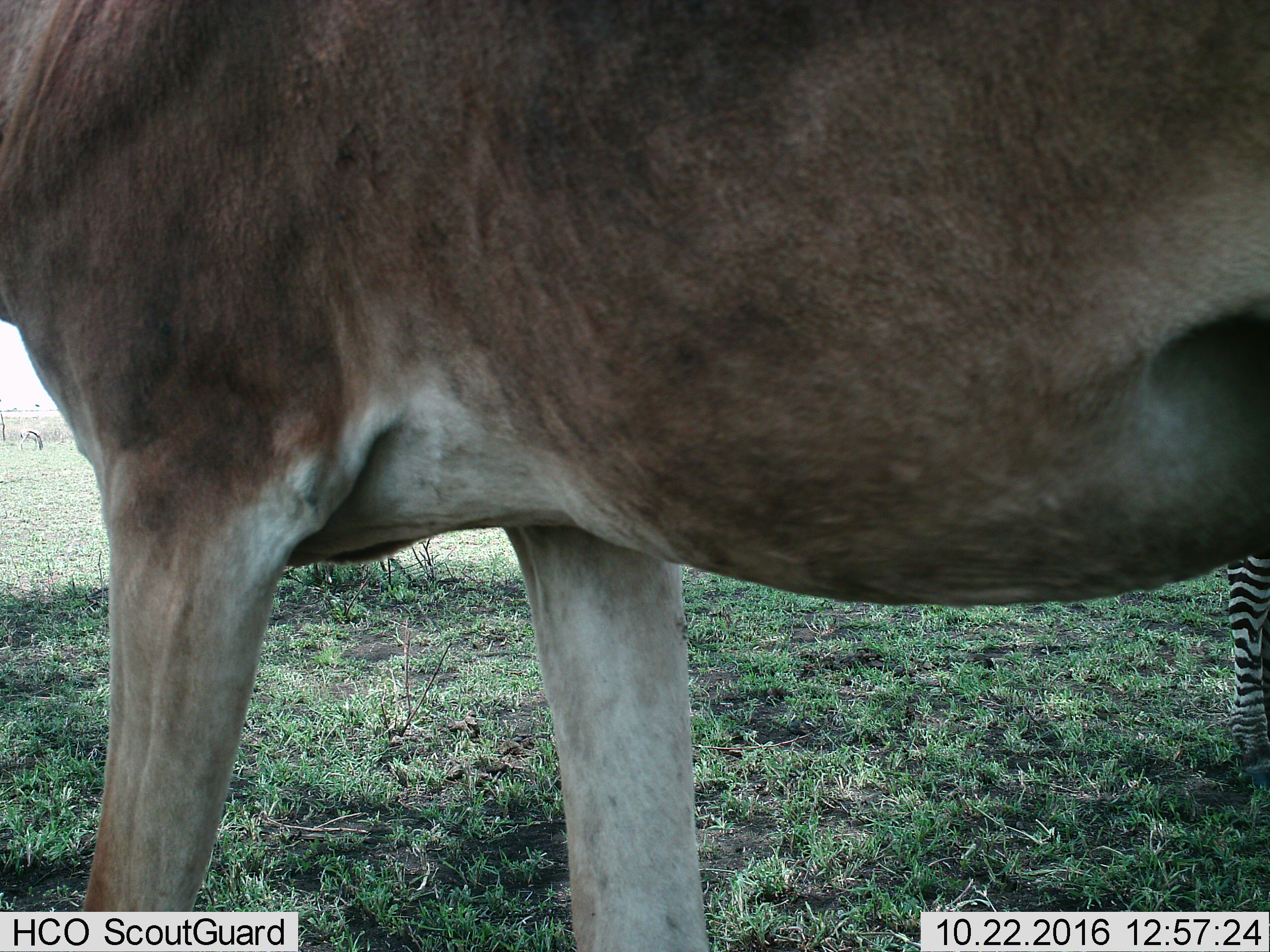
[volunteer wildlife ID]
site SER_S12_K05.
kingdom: Animalia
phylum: Chordata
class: Mammalia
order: Artiodactyla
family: Bovidae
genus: Alcelaphus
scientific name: Alcelaphus buselaphus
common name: hartebeest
Hartebeest (Alcelaphus buselaphus), count 1. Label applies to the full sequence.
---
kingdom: Animalia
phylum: Chordata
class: Mammalia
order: Perissodactyla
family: Equidae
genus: Equus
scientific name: Equus quagga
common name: plains zebra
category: zebraplains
Zebraplains (plains zebra) (Equus quagga), count 1. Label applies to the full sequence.